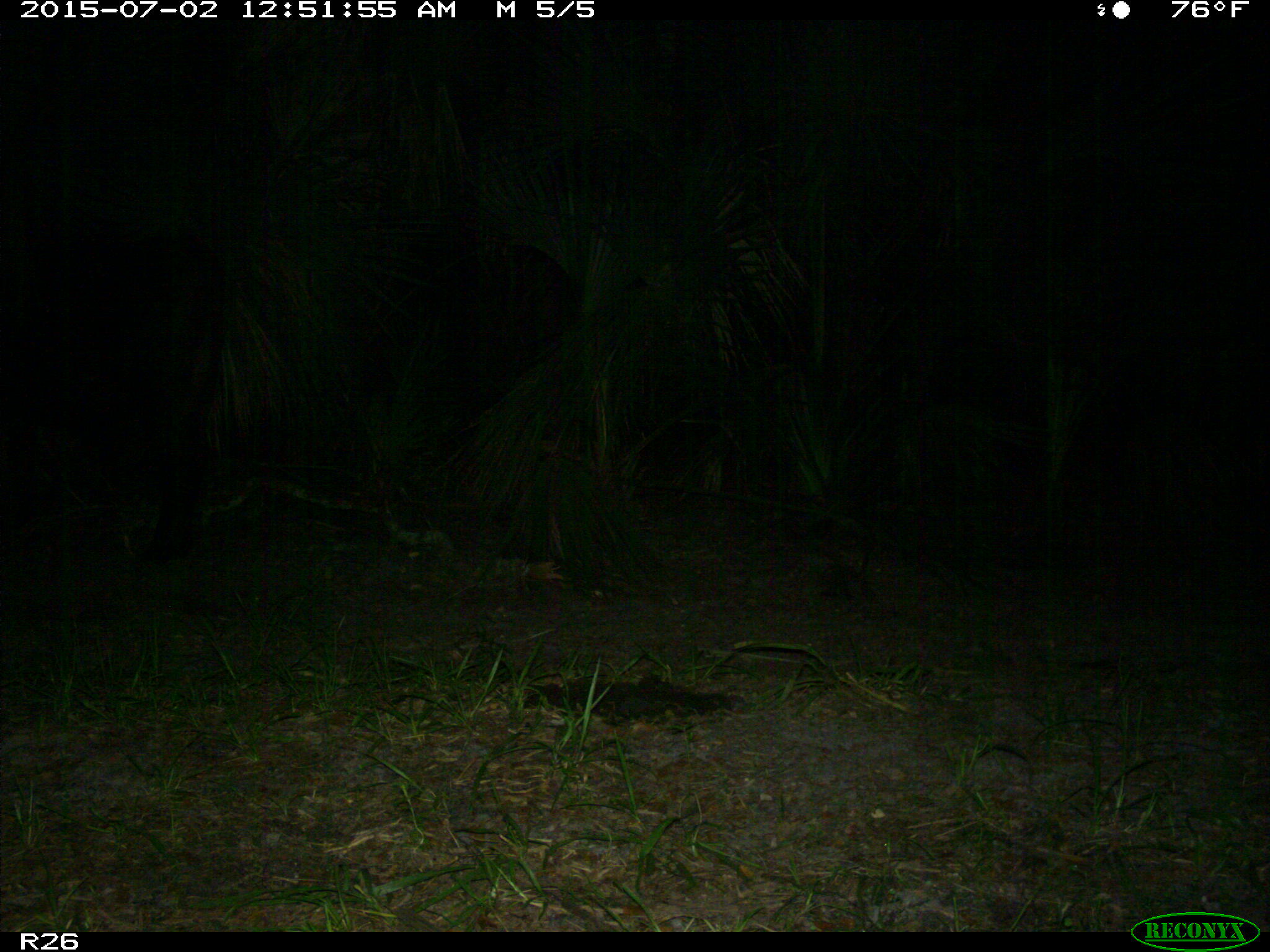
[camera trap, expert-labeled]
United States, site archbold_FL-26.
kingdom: Animalia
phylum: Chordata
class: Mammalia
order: Artiodactyla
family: Bovidae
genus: Bos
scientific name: Bos taurus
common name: domestic cow